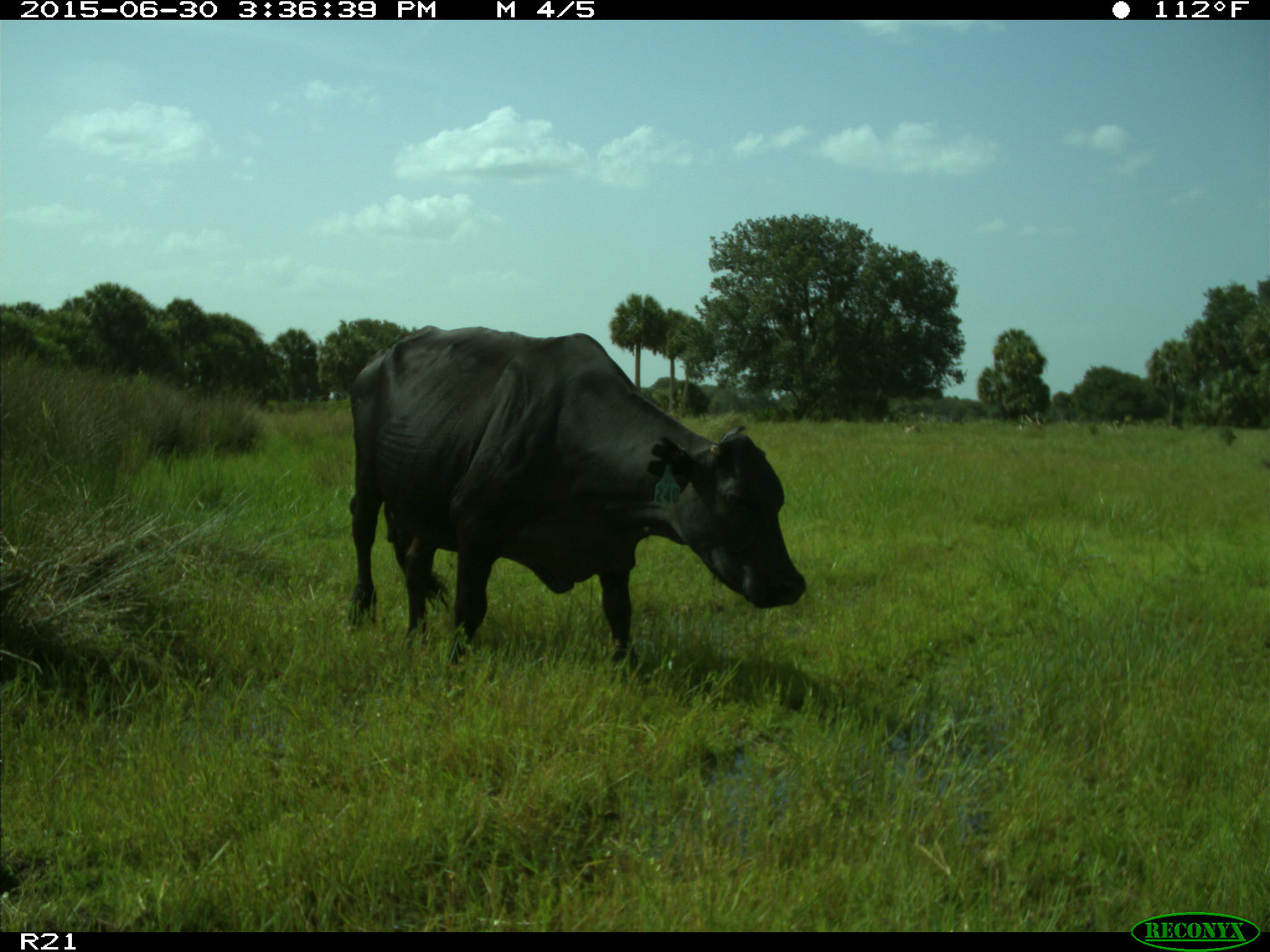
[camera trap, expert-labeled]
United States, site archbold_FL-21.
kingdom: Animalia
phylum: Chordata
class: Mammalia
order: Artiodactyla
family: Bovidae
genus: Bos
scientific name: Bos taurus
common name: domestic cow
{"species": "Bos taurus (domestic cow)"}